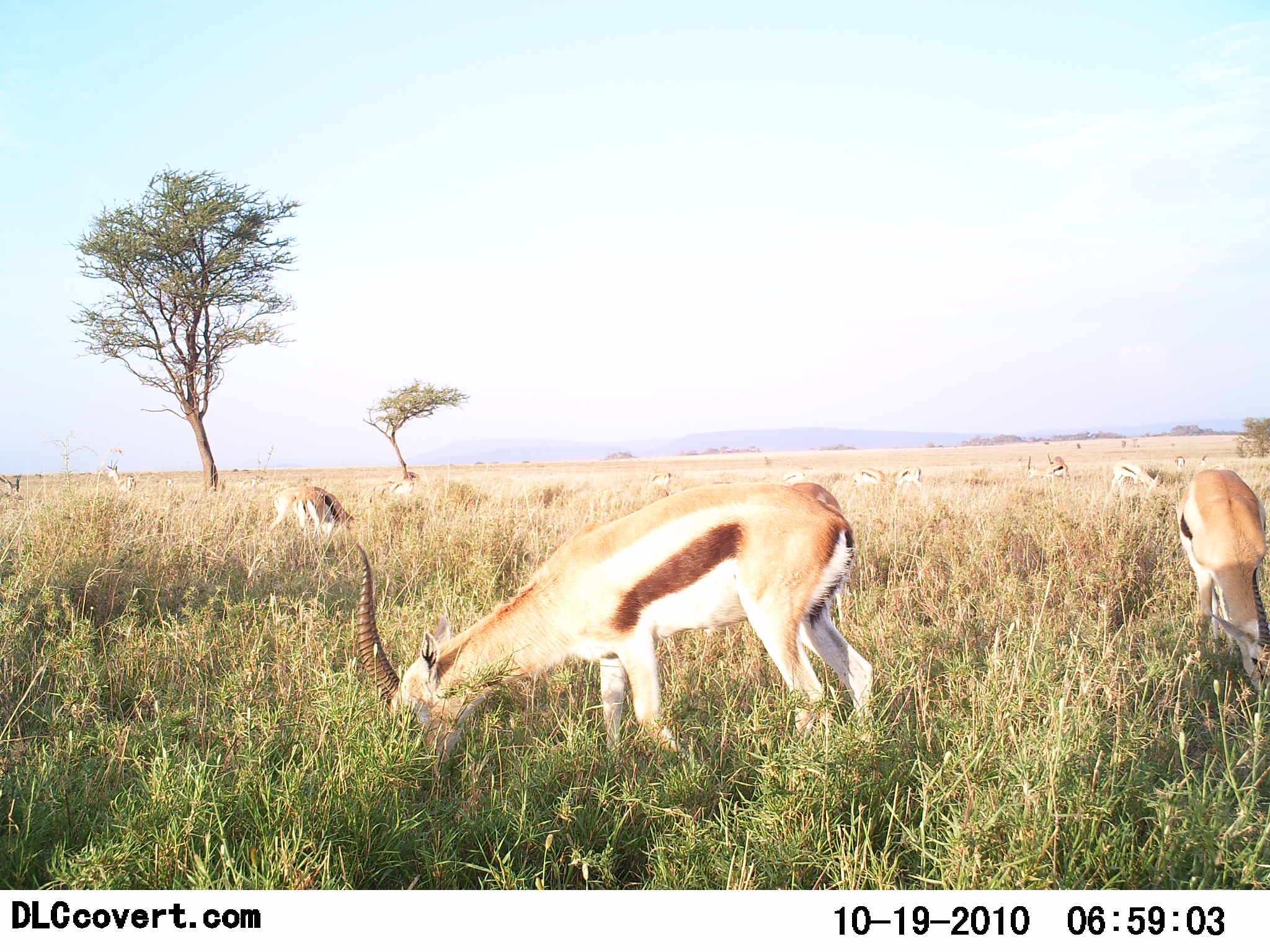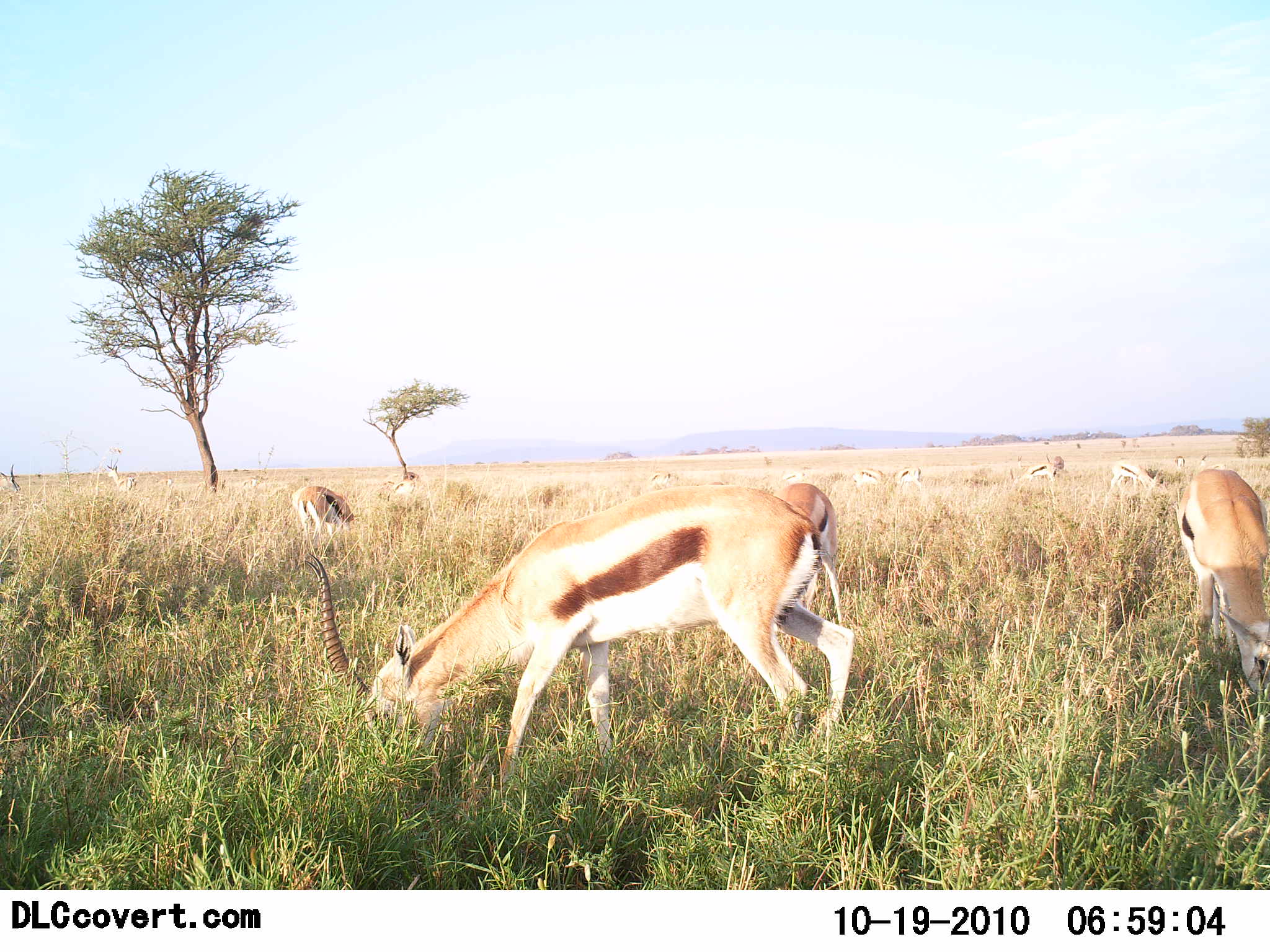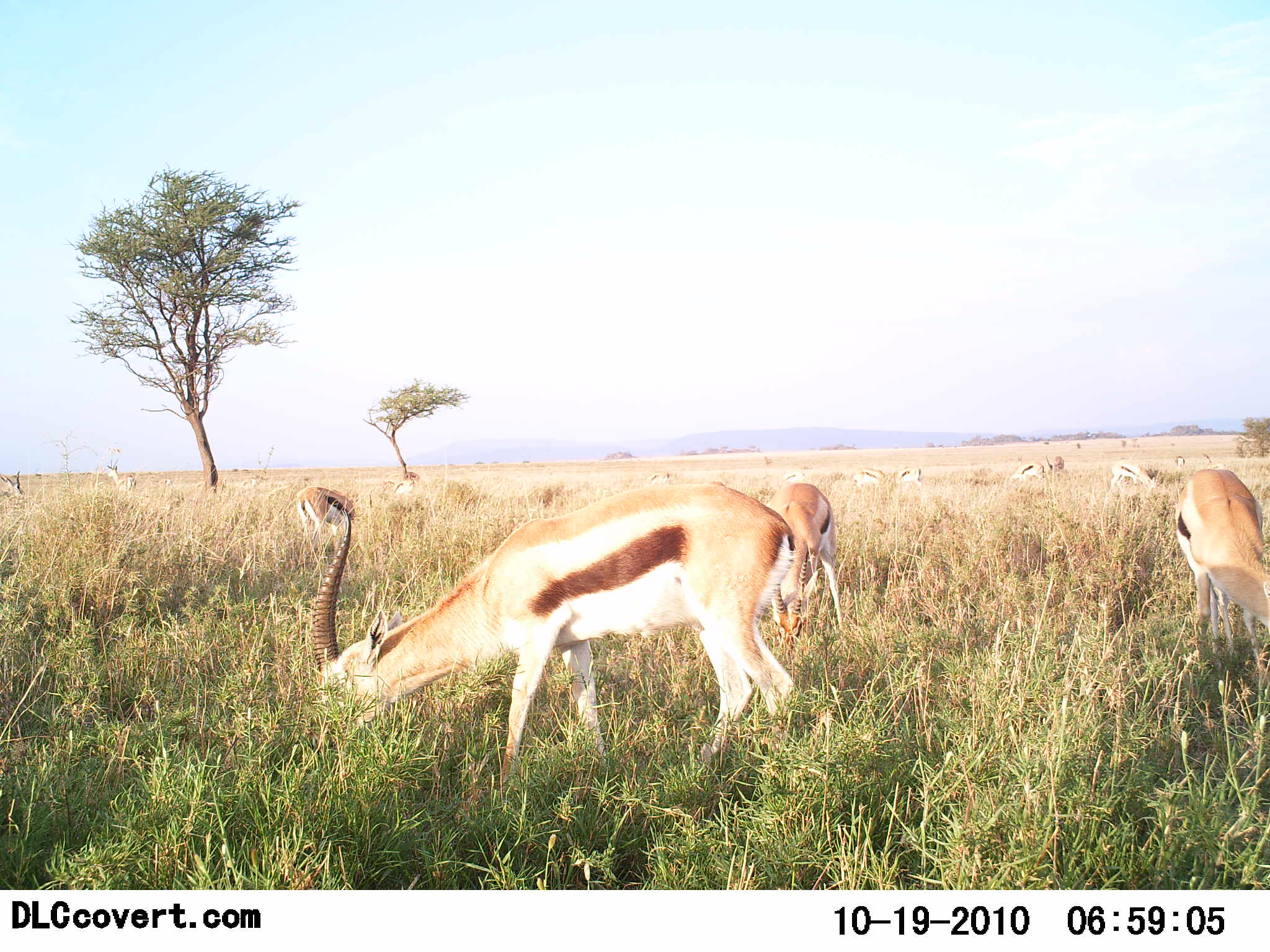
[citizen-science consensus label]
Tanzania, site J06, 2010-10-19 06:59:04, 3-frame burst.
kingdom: Animalia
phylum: Chordata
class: Mammalia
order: Artiodactyla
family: Bovidae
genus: Eudorcas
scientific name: Eudorcas thomsonii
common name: thomson's gazelle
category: gazellethomsons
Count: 11-50.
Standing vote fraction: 25%.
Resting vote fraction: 0%.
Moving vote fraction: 0%.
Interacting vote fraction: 0%.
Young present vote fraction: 0%.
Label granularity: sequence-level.